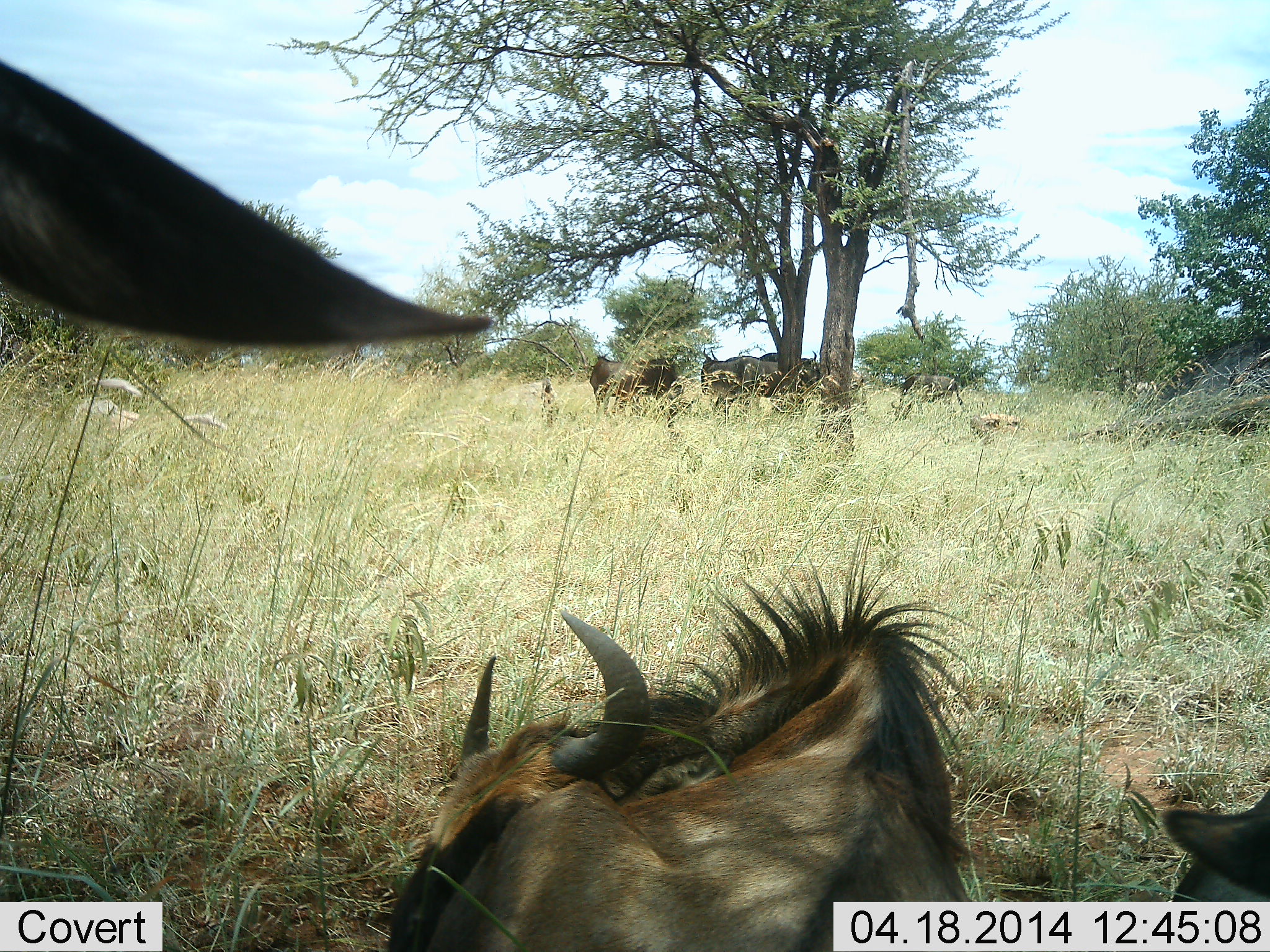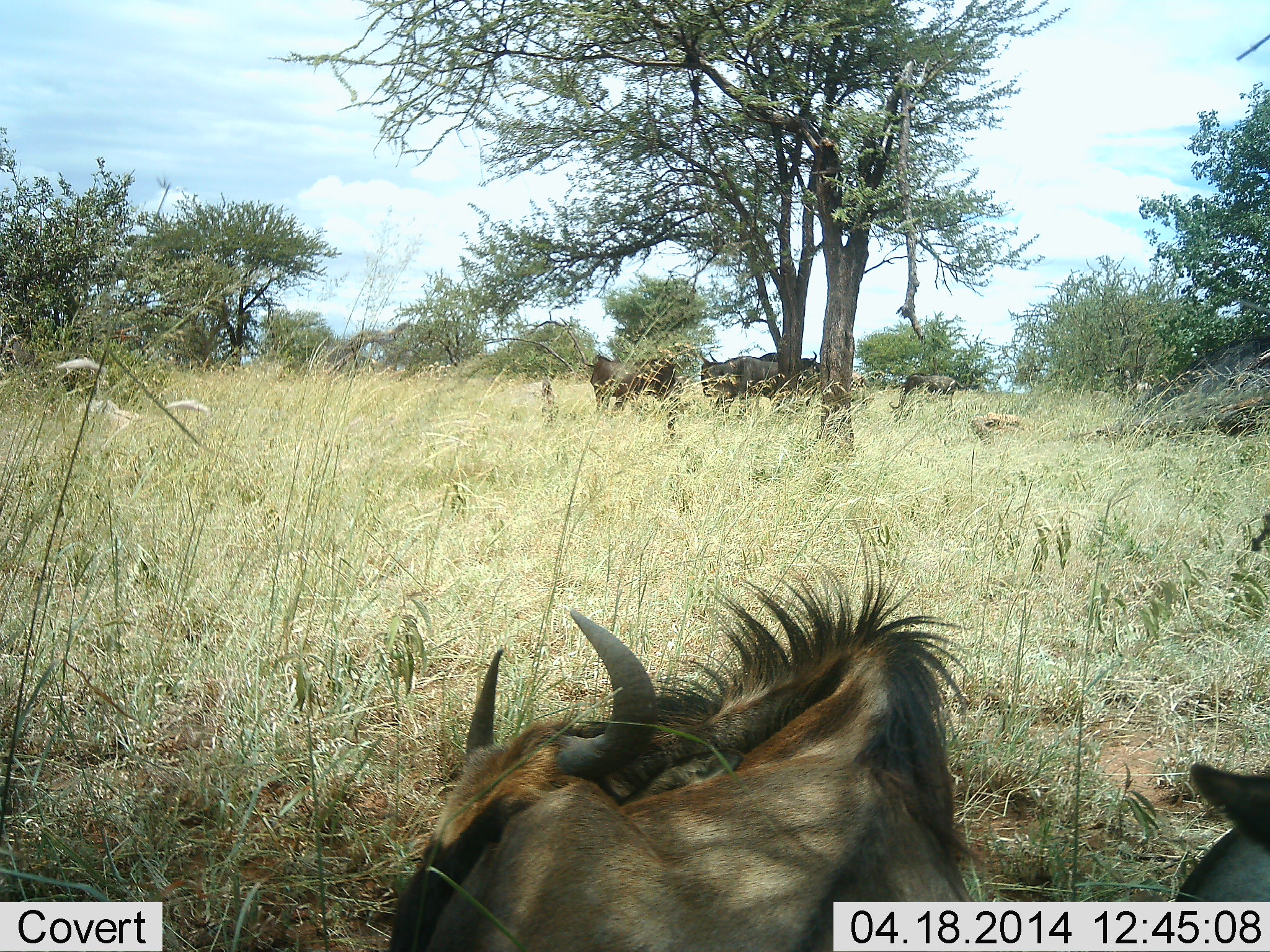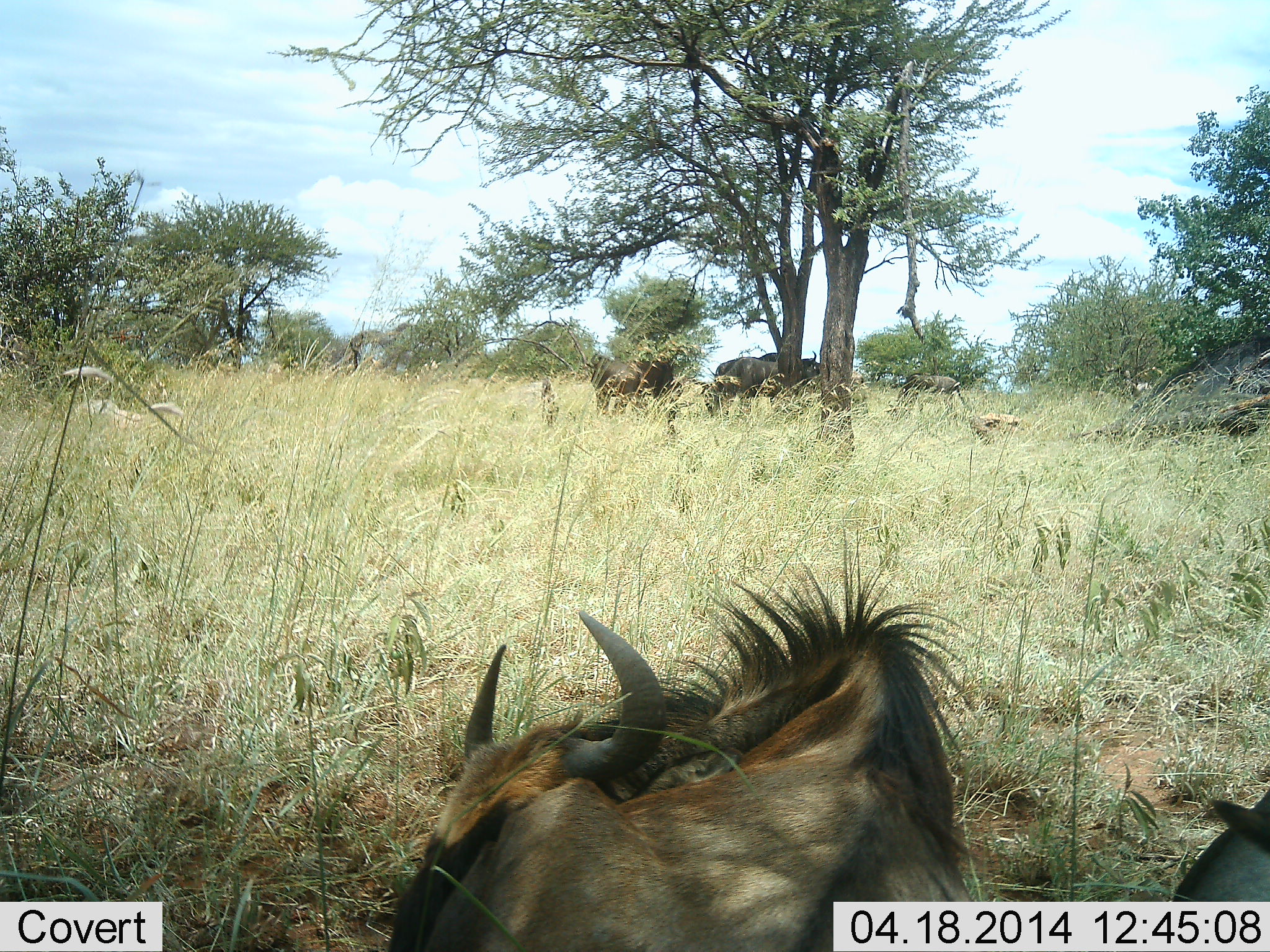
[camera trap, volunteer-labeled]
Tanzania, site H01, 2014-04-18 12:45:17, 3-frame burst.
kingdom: Animalia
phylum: Chordata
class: Mammalia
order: Artiodactyla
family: Bovidae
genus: Connochaetes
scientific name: Connochaetes taurinus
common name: blue wildebeest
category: wildebeest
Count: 6.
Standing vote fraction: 82%.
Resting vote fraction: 91%.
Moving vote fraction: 9%.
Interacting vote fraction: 0%.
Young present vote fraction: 9%.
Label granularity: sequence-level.